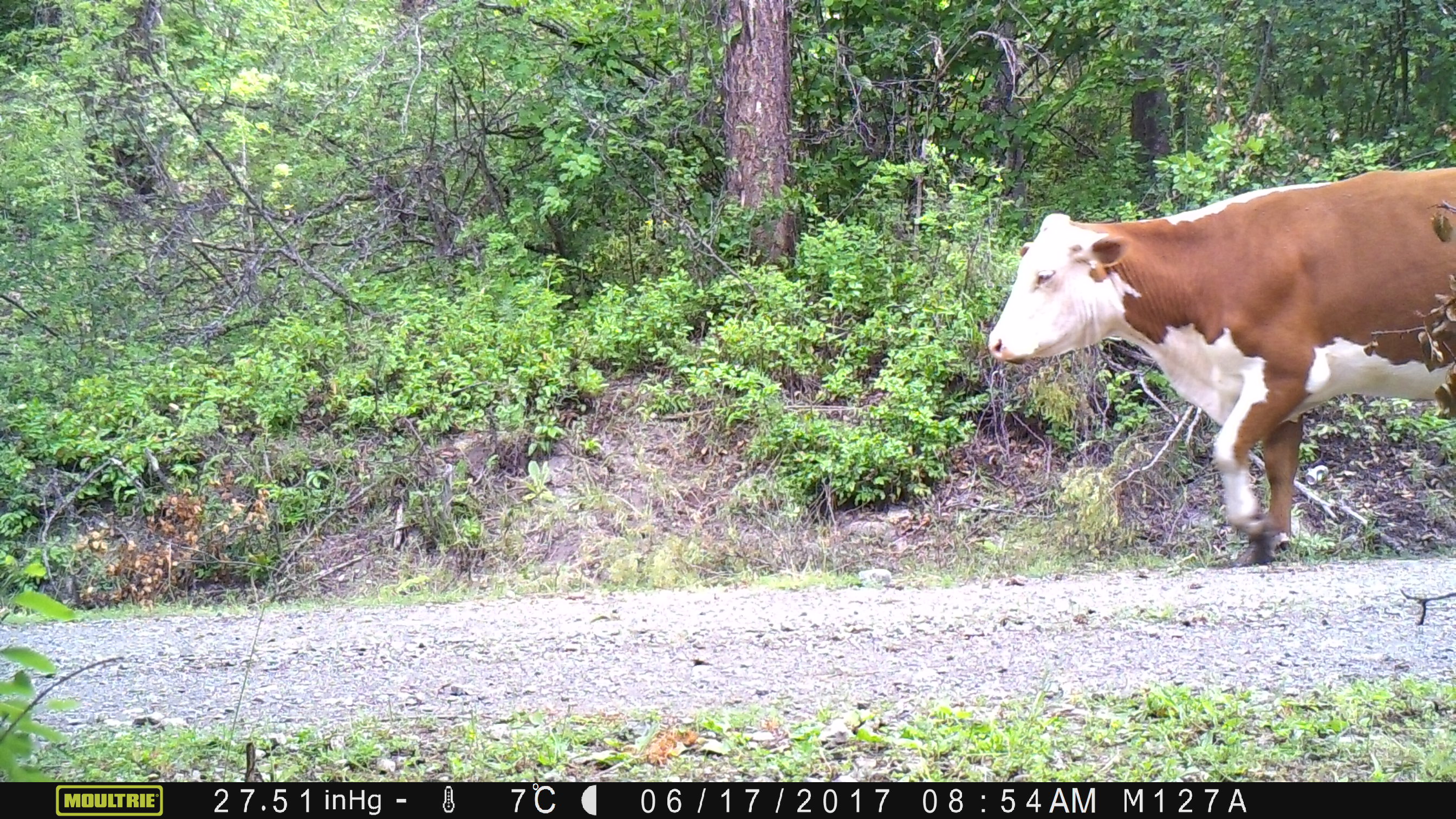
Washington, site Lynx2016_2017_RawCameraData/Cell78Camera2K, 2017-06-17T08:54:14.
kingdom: Animalia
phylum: Chordata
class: Mammalia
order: Artiodactyla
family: Bovidae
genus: Bos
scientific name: Bos taurus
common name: domestic cattle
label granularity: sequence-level